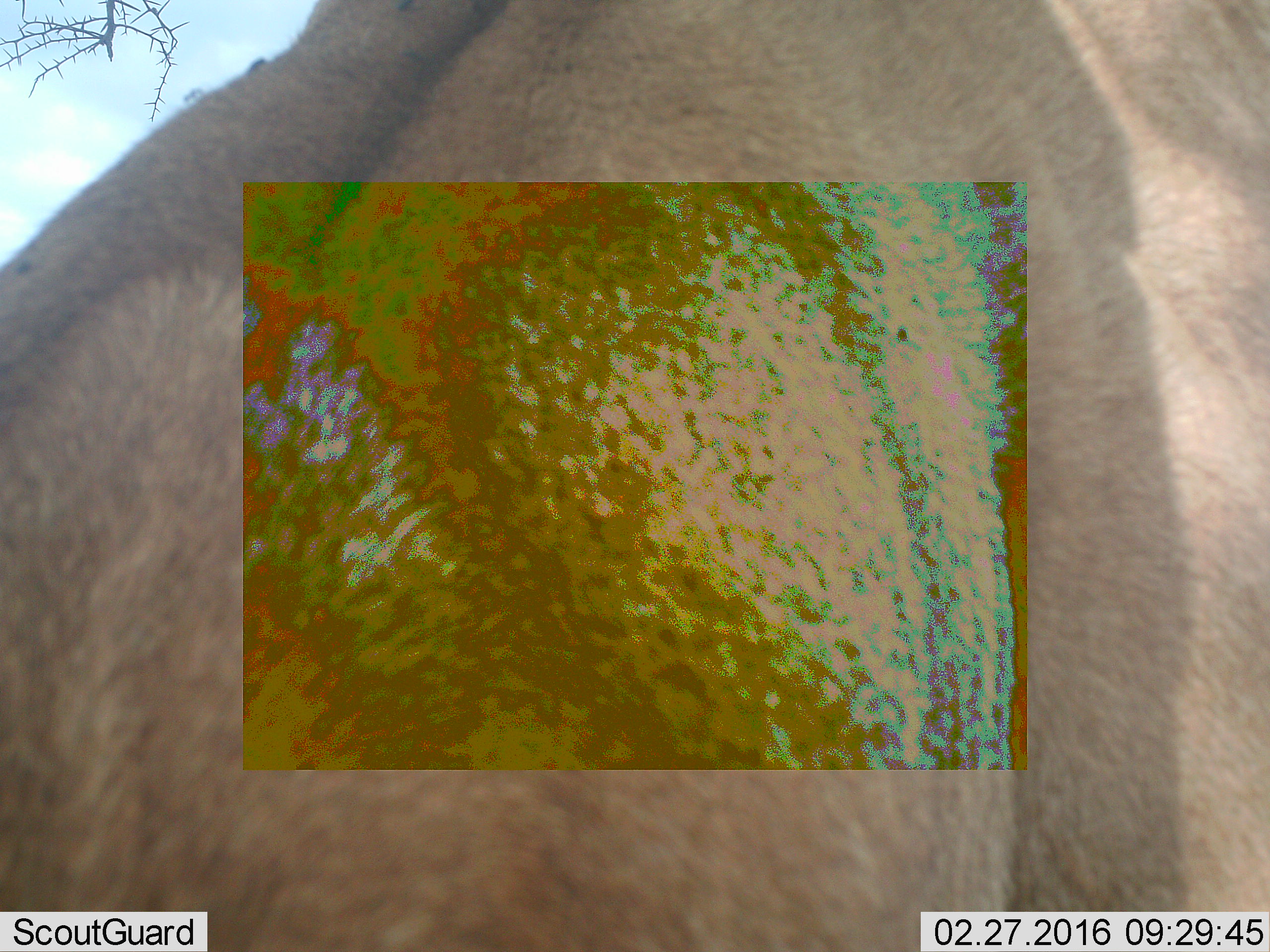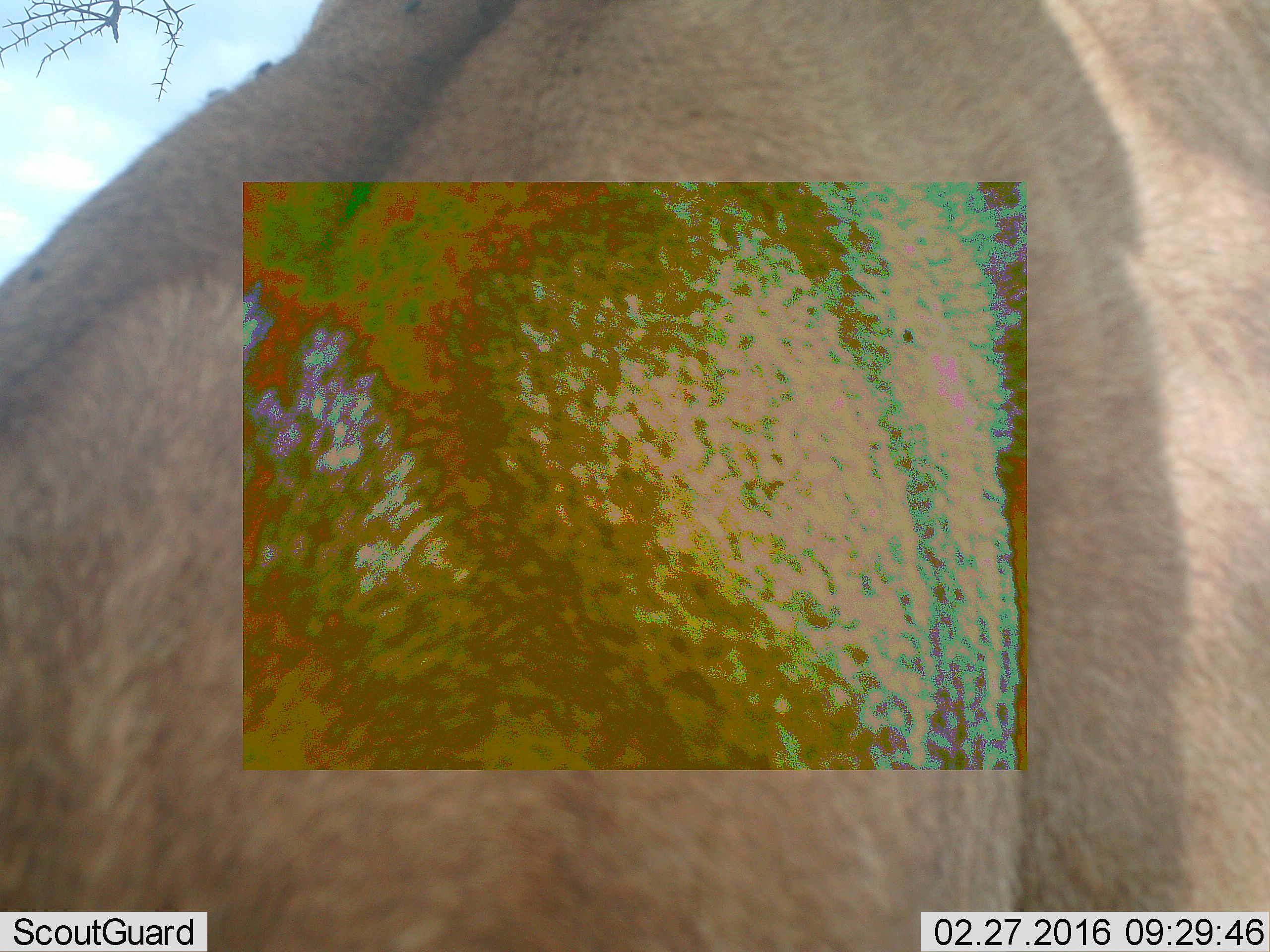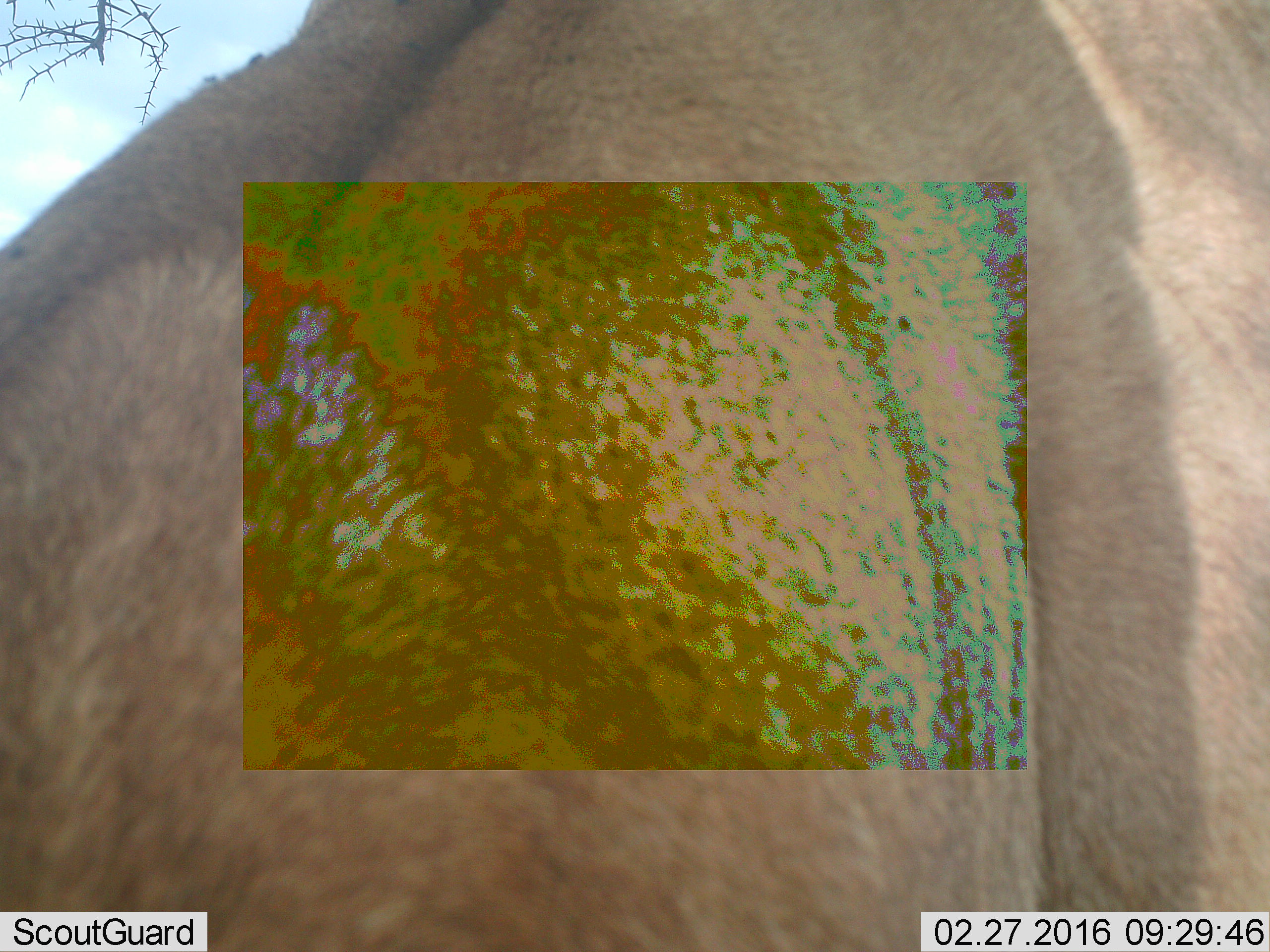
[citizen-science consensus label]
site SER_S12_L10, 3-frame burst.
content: unidentified animal